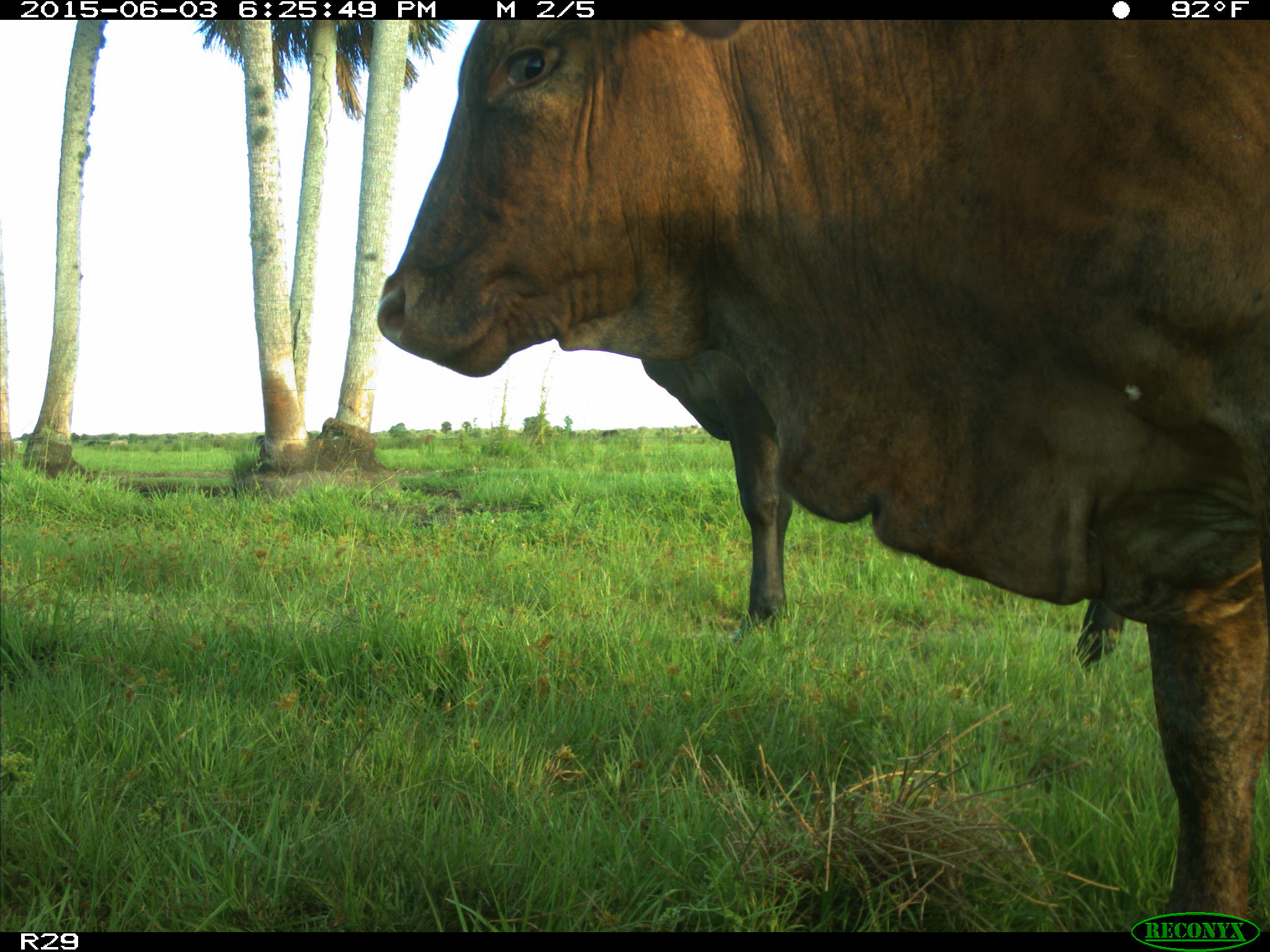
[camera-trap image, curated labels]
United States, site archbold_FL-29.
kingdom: Animalia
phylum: Chordata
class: Mammalia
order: Artiodactyla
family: Bovidae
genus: Bos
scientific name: Bos taurus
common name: domestic cow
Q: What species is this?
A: Bos taurus (domestic cow).